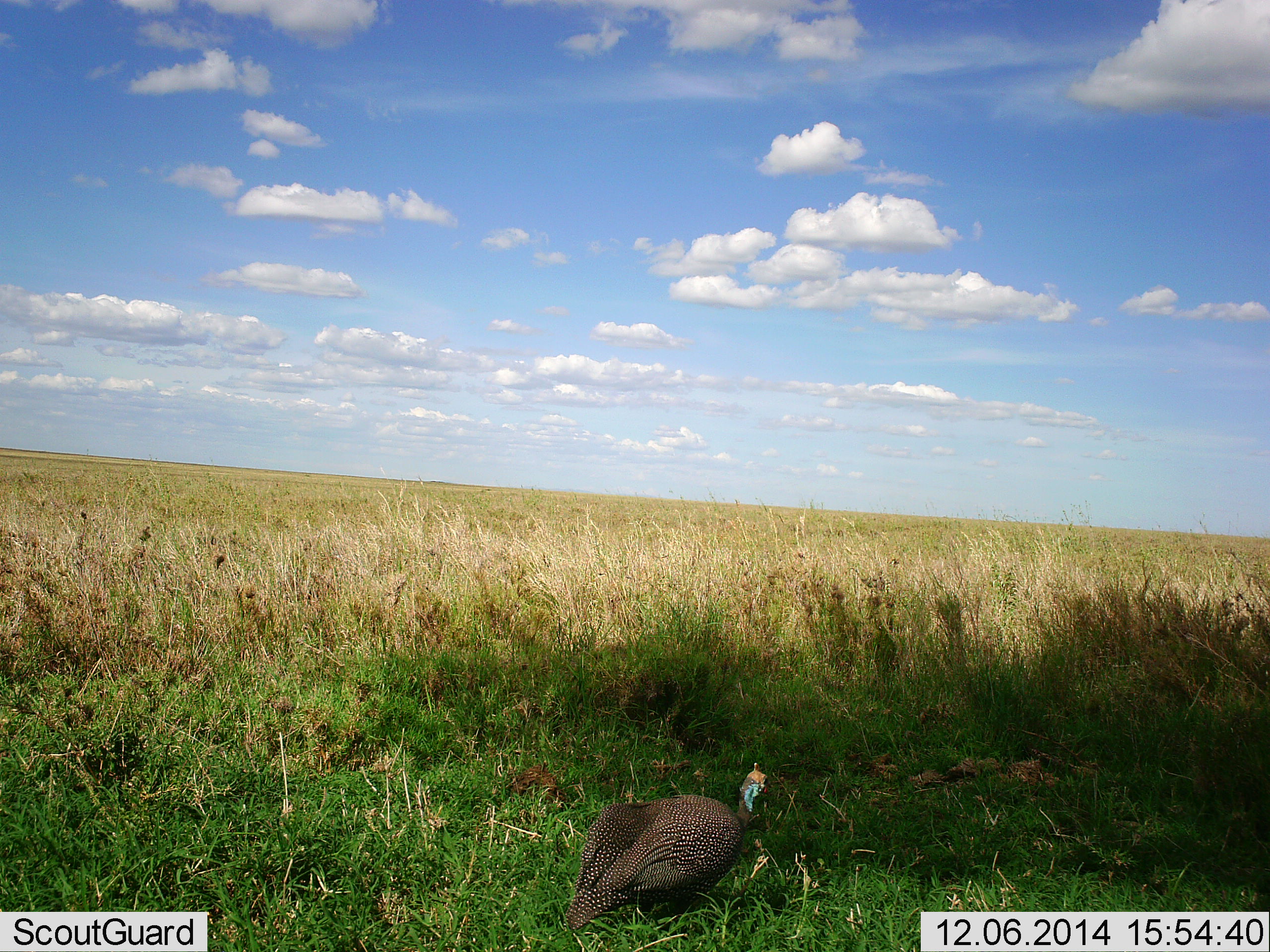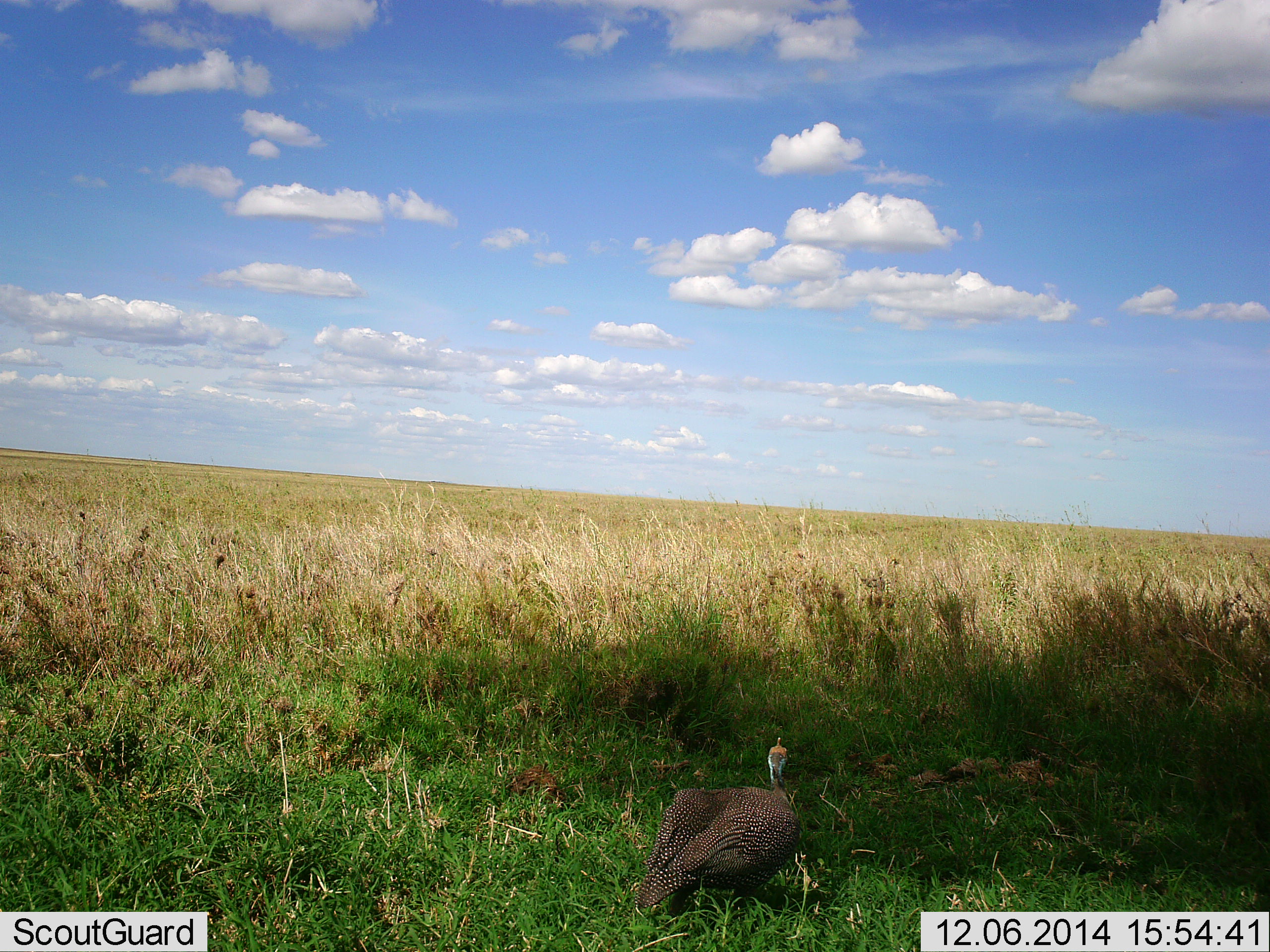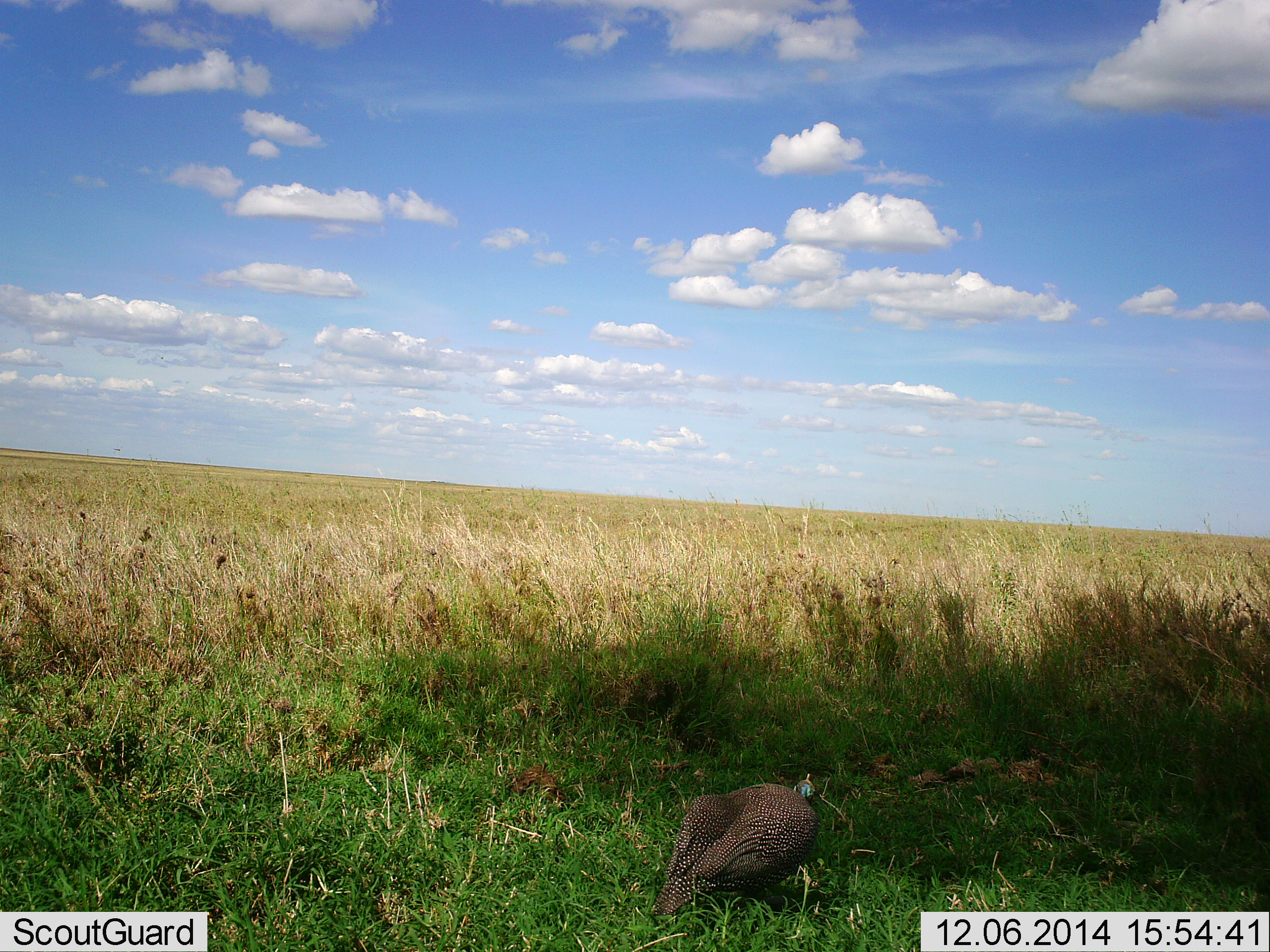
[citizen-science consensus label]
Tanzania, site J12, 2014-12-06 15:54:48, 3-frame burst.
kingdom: Animalia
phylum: Chordata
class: Aves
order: Galliformes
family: Numididae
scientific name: Numididae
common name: guinea fowl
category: guineafowl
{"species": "guineafowl (guinea fowl) (Numididae)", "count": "1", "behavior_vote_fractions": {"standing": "50%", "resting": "0%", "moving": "40%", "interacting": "0%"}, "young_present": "0%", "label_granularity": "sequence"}